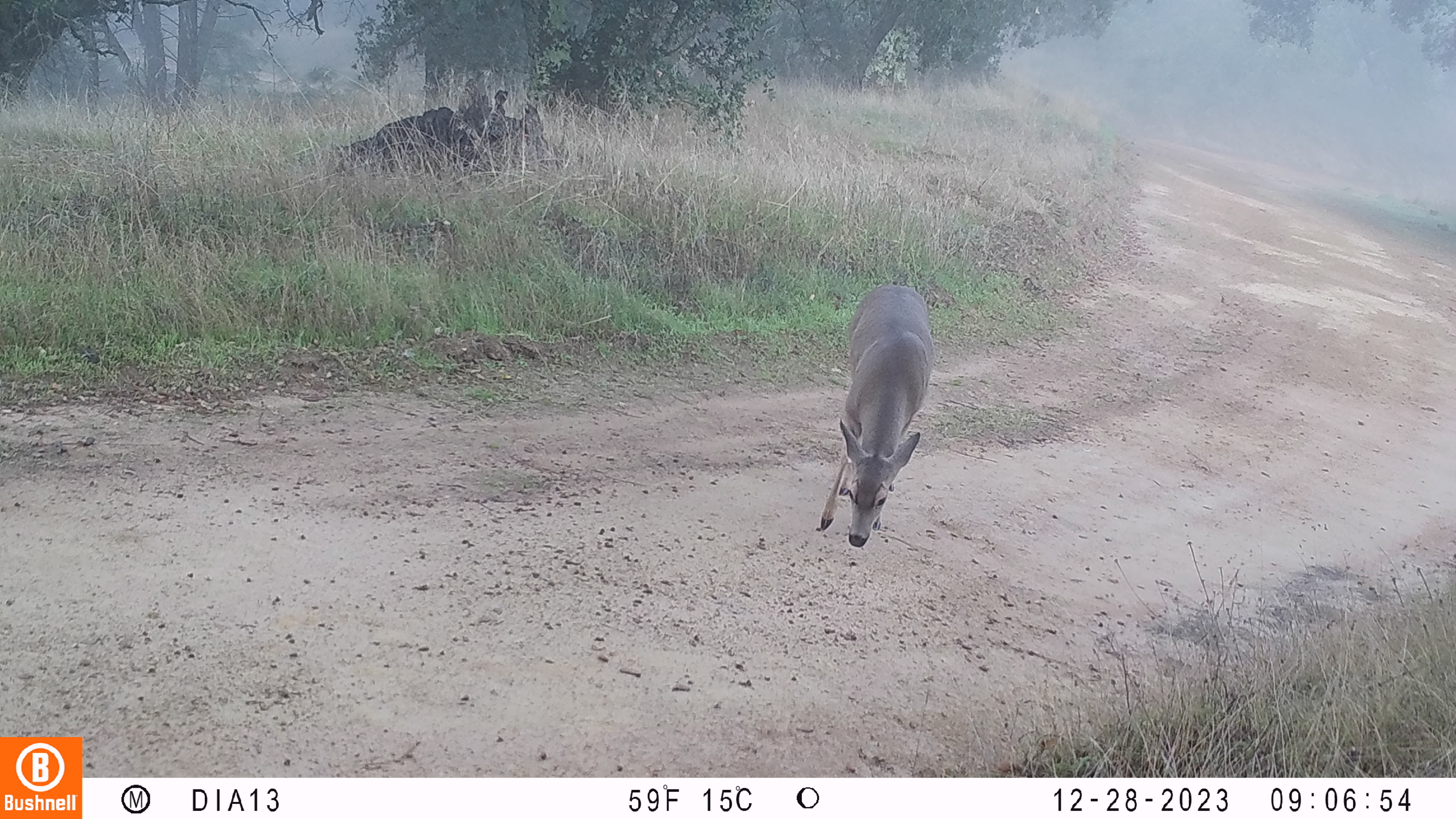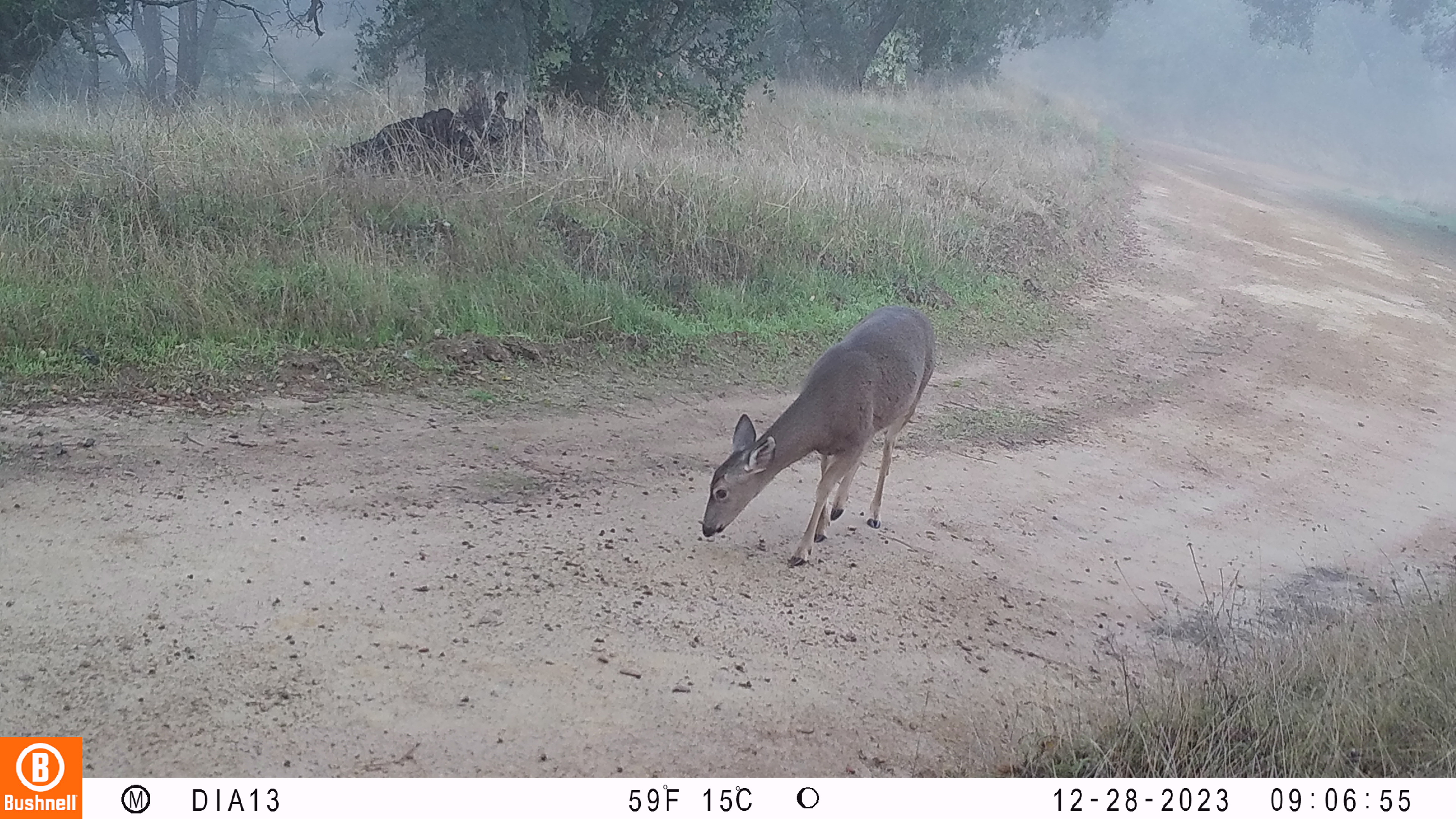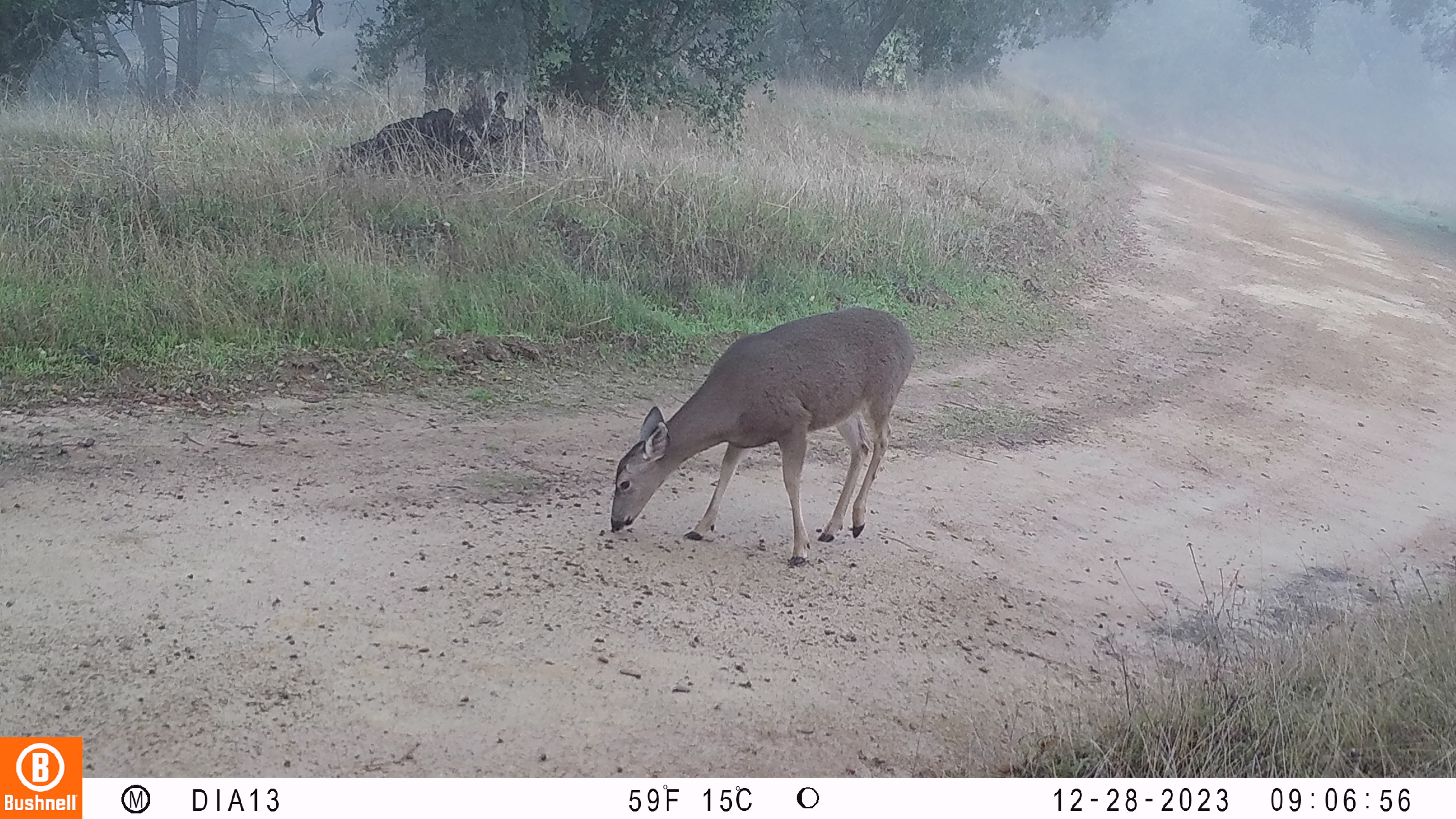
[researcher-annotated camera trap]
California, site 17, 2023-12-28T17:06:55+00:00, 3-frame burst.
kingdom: Animalia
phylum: Chordata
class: Mammalia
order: Artiodactyla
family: Cervidae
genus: Odocoileus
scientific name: Odocoileus hemionus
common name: mule deer